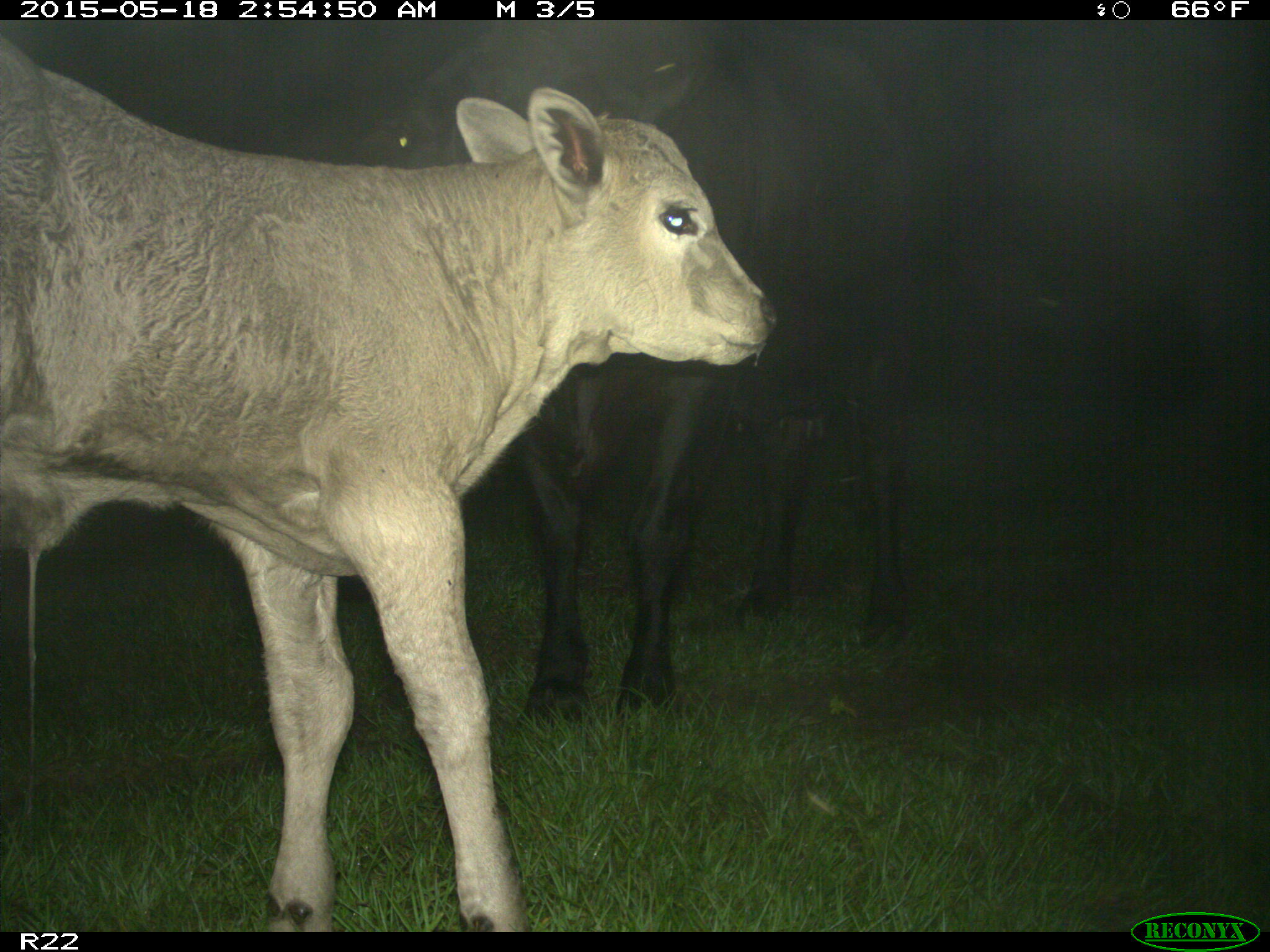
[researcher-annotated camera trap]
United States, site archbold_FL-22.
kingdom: Animalia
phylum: Chordata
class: Mammalia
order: Artiodactyla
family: Bovidae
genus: Bos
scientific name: Bos taurus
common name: domestic cow